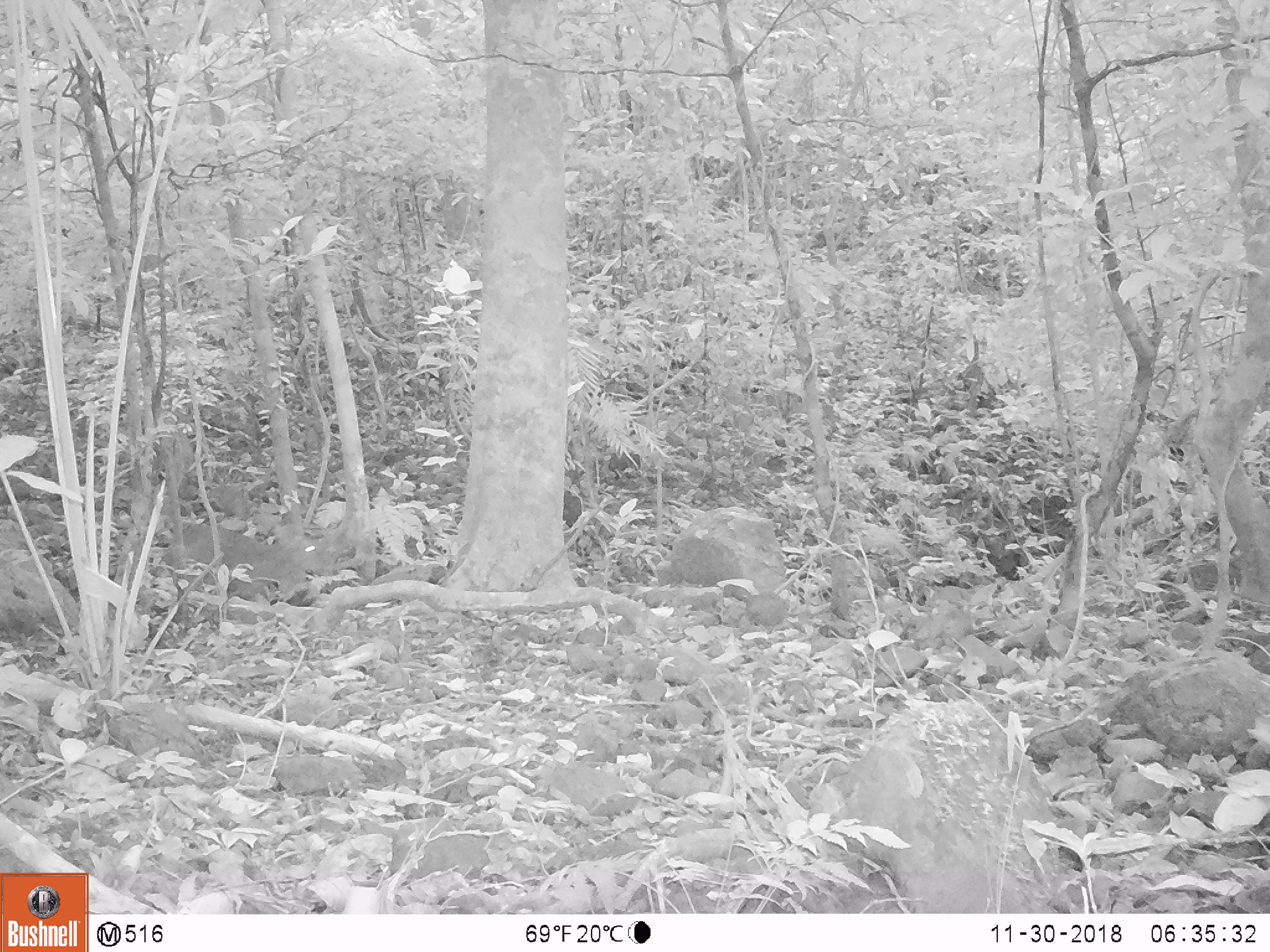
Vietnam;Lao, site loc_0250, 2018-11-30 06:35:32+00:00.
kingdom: Animalia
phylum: Chordata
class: Mammalia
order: Artiodactyla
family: Cervidae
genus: Muntiacus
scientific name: Muntiacus vuquangensis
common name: large-antlered muntjac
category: large antlered muntjac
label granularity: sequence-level